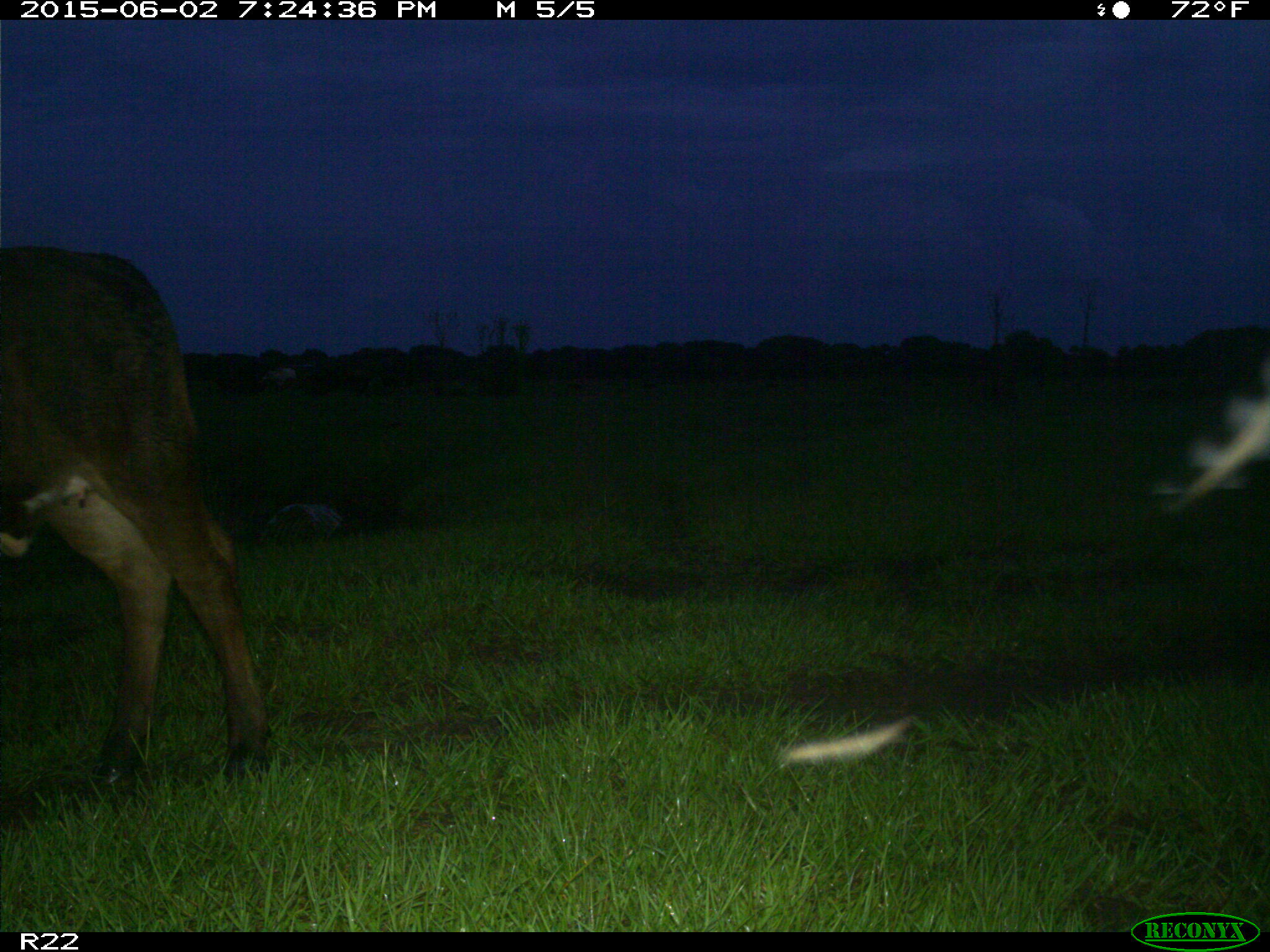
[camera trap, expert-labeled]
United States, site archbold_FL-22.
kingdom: Animalia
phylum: Chordata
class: Mammalia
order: Artiodactyla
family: Bovidae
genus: Bos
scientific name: Bos taurus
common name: domestic cow